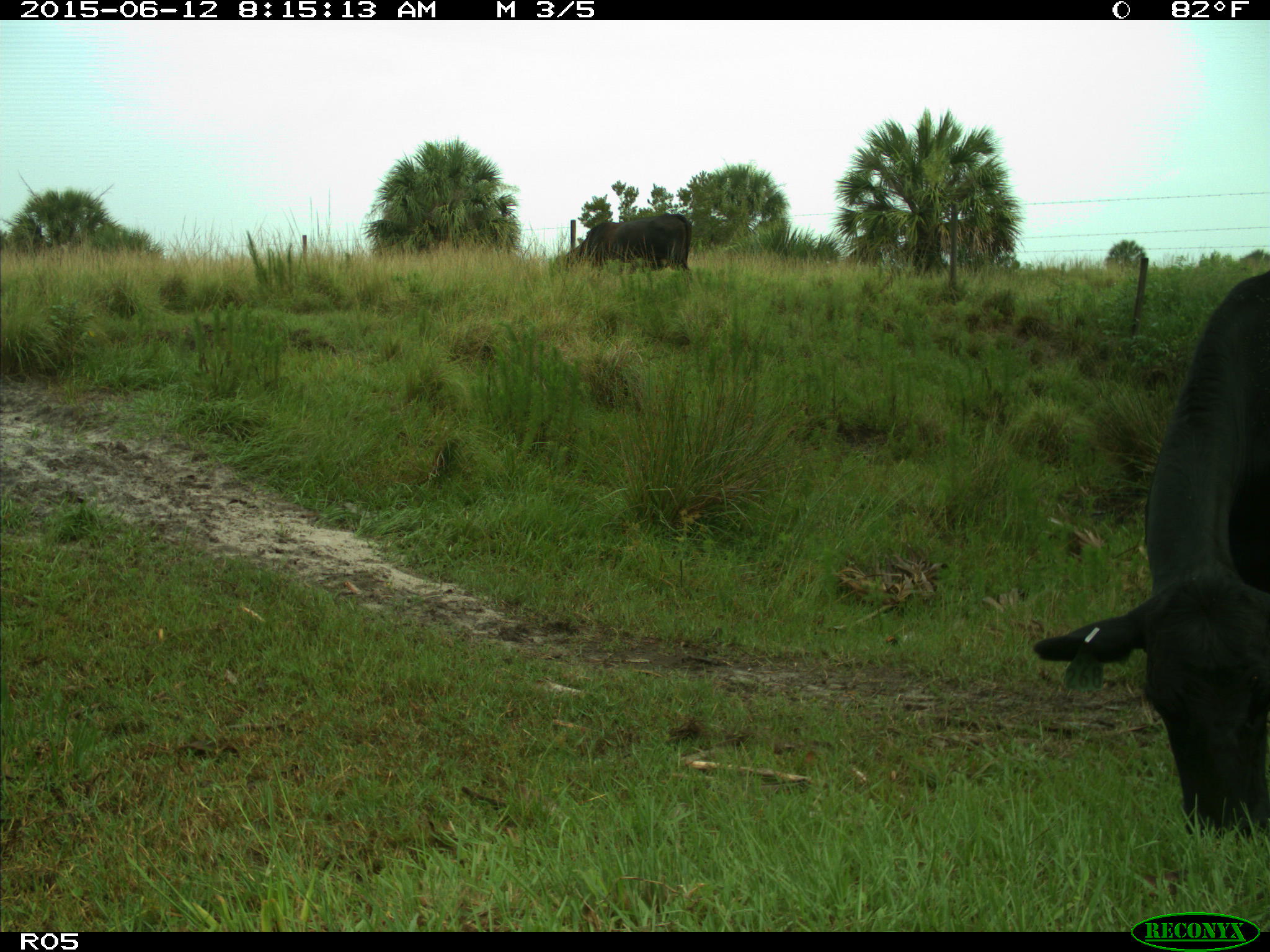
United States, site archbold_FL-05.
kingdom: Animalia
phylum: Chordata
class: Mammalia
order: Artiodactyla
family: Bovidae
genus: Bos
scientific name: Bos taurus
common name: domestic cow